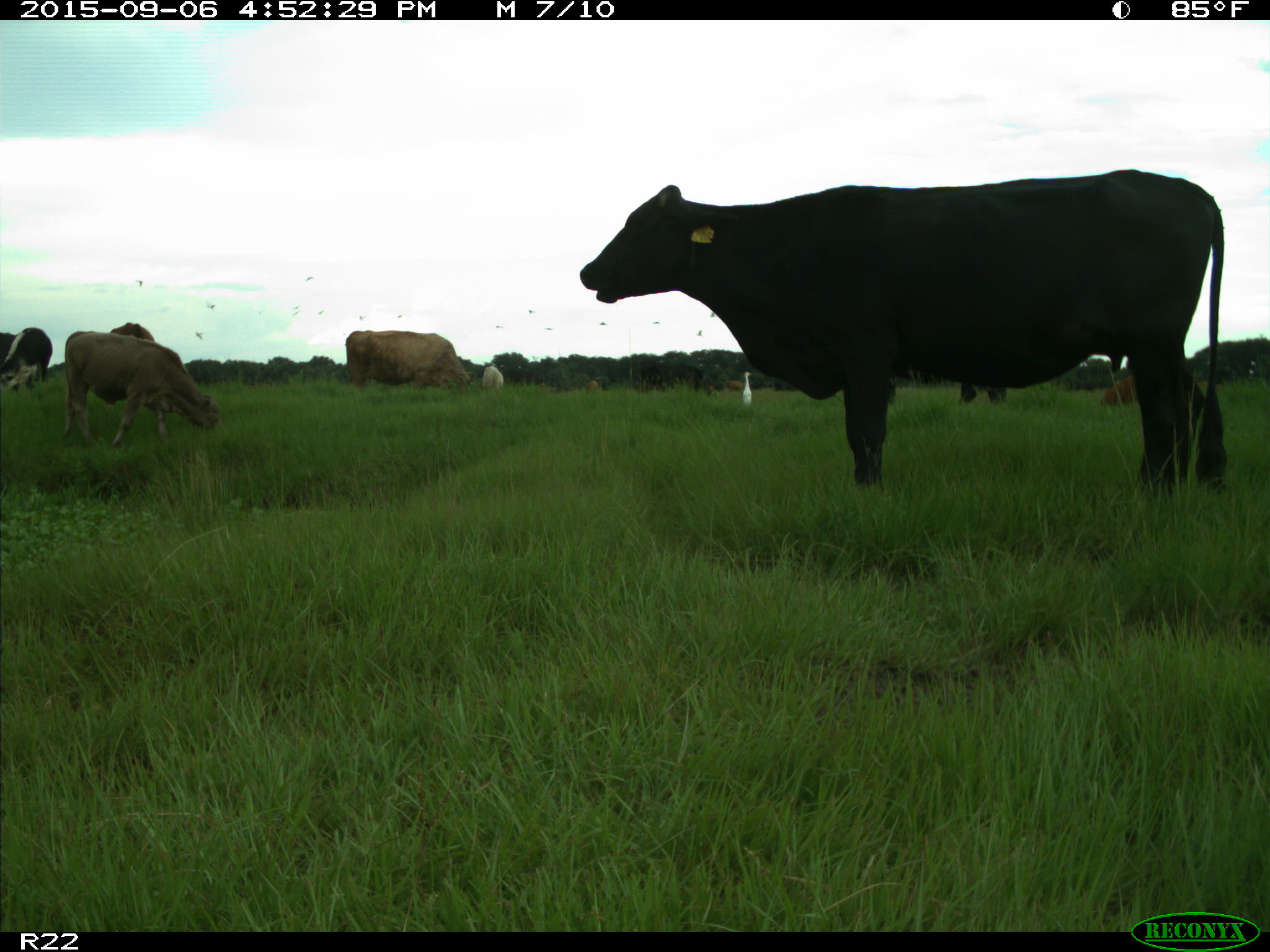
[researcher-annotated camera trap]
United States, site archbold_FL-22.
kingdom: Animalia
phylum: Chordata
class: Mammalia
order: Artiodactyla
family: Bovidae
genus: Bos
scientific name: Bos taurus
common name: domestic cow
Bos taurus (domestic cow).